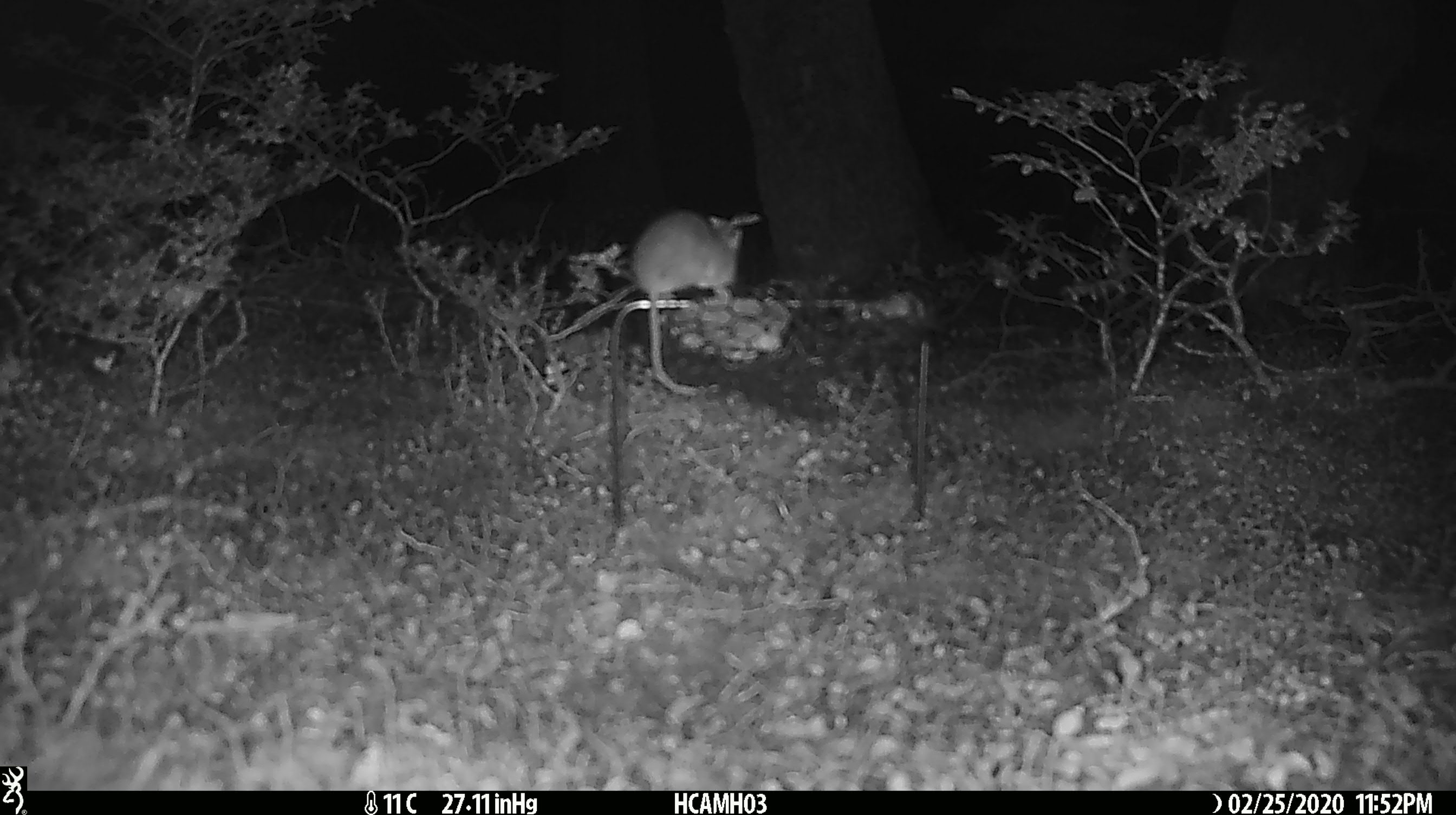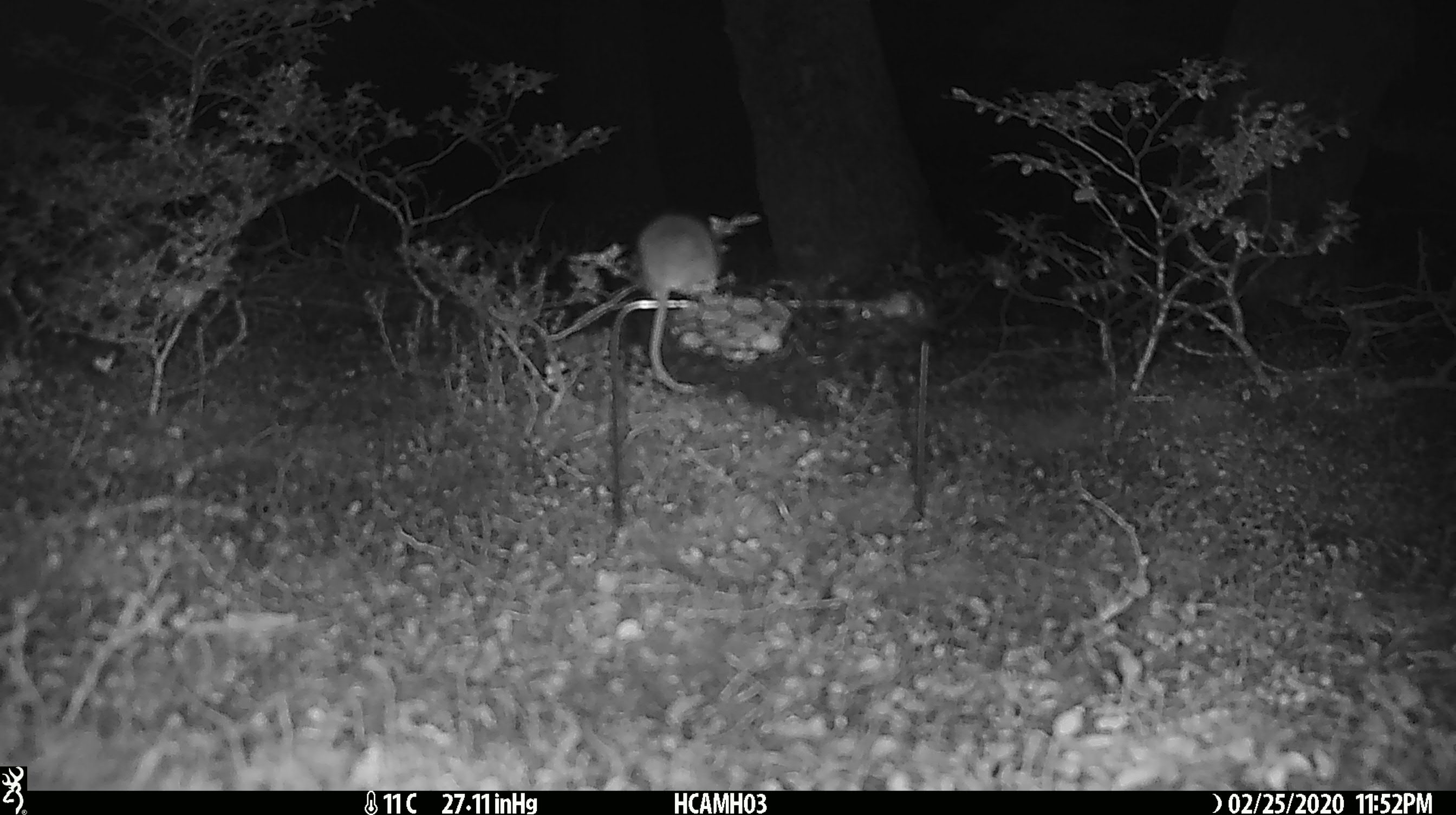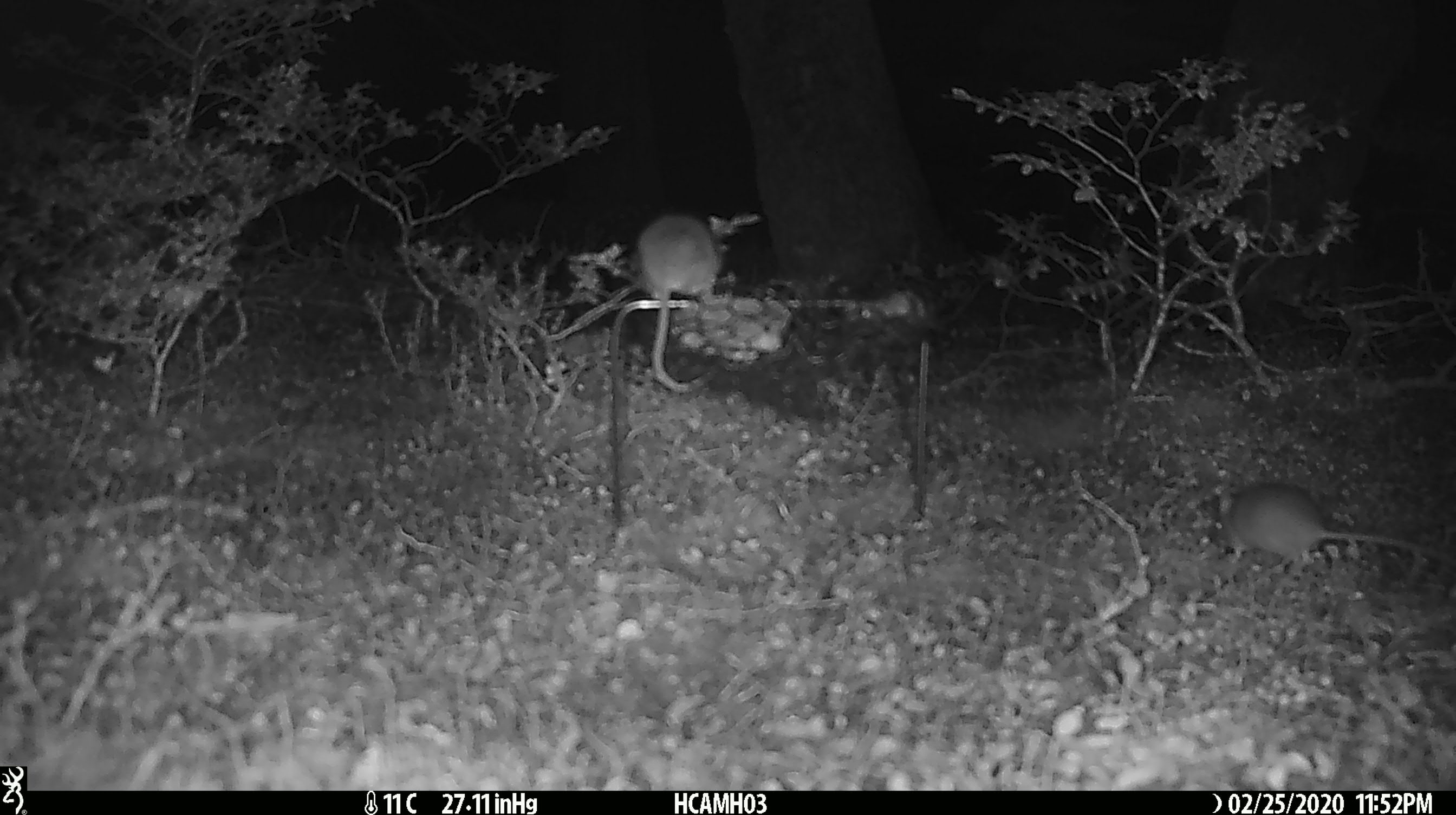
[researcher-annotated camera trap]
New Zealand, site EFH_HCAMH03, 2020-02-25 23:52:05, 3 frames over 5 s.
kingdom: Animalia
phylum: Chordata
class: Mammalia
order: Rodentia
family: Muridae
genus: Mus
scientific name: Mus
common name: mouse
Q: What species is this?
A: Mouse (Mus).